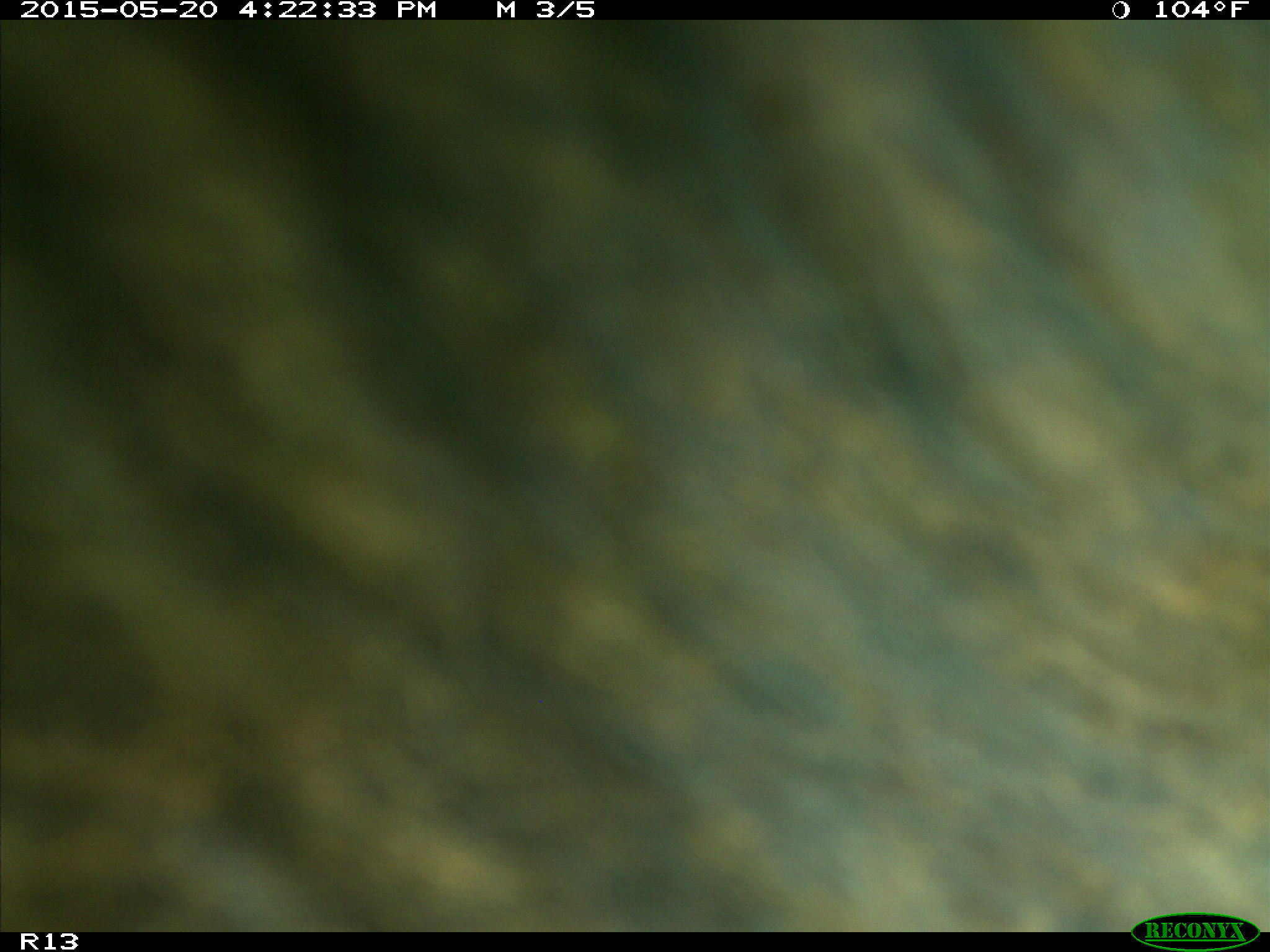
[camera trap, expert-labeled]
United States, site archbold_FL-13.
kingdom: Animalia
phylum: Chordata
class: Mammalia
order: Artiodactyla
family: Bovidae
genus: Bos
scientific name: Bos taurus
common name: domestic cow